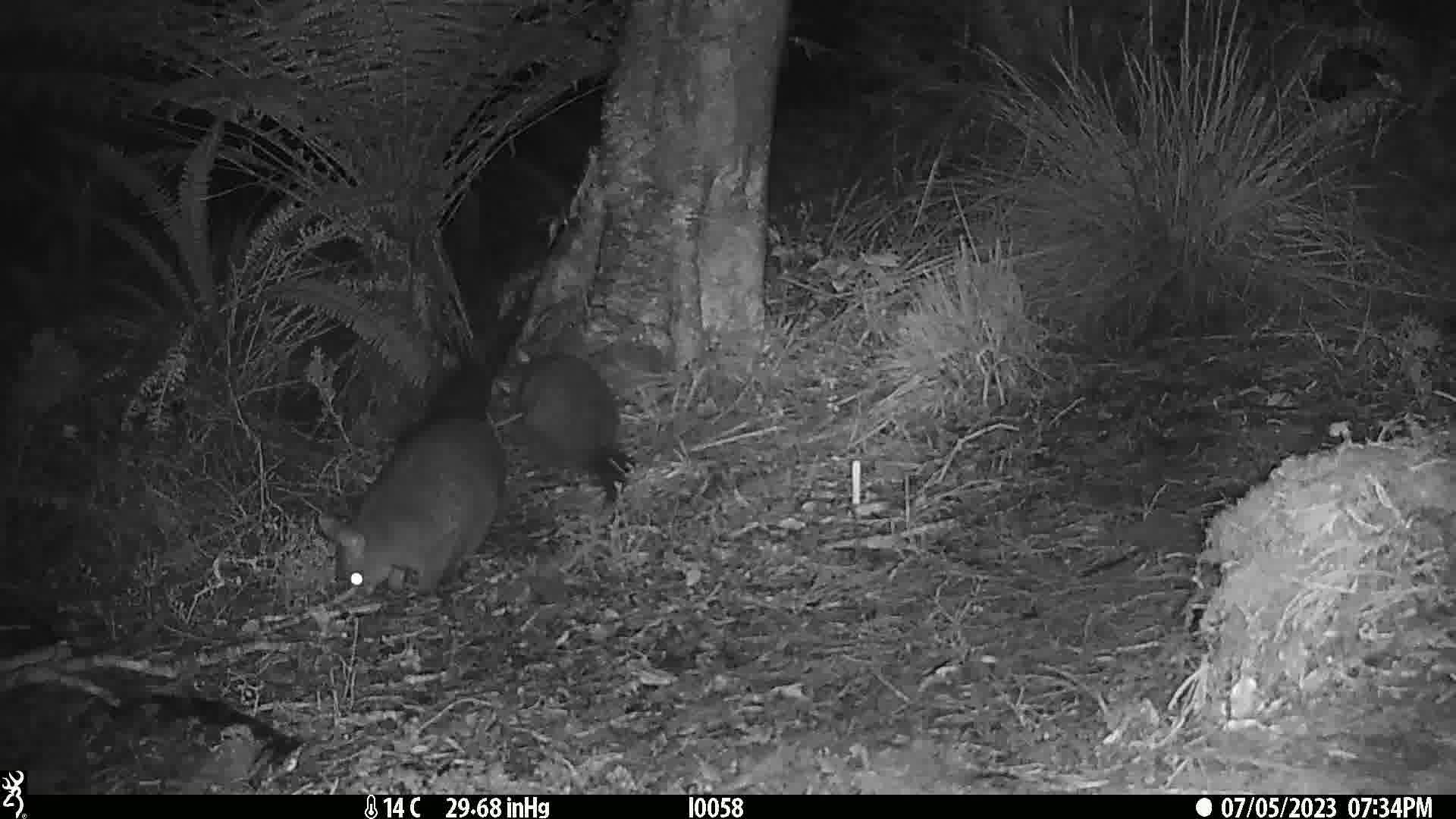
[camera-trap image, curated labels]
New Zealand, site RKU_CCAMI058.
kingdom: Animalia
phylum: Chordata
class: Mammalia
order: Diprotodontia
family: Phalangeridae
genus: Trichosurus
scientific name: Trichosurus vulpecula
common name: common brushtail possum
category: possum